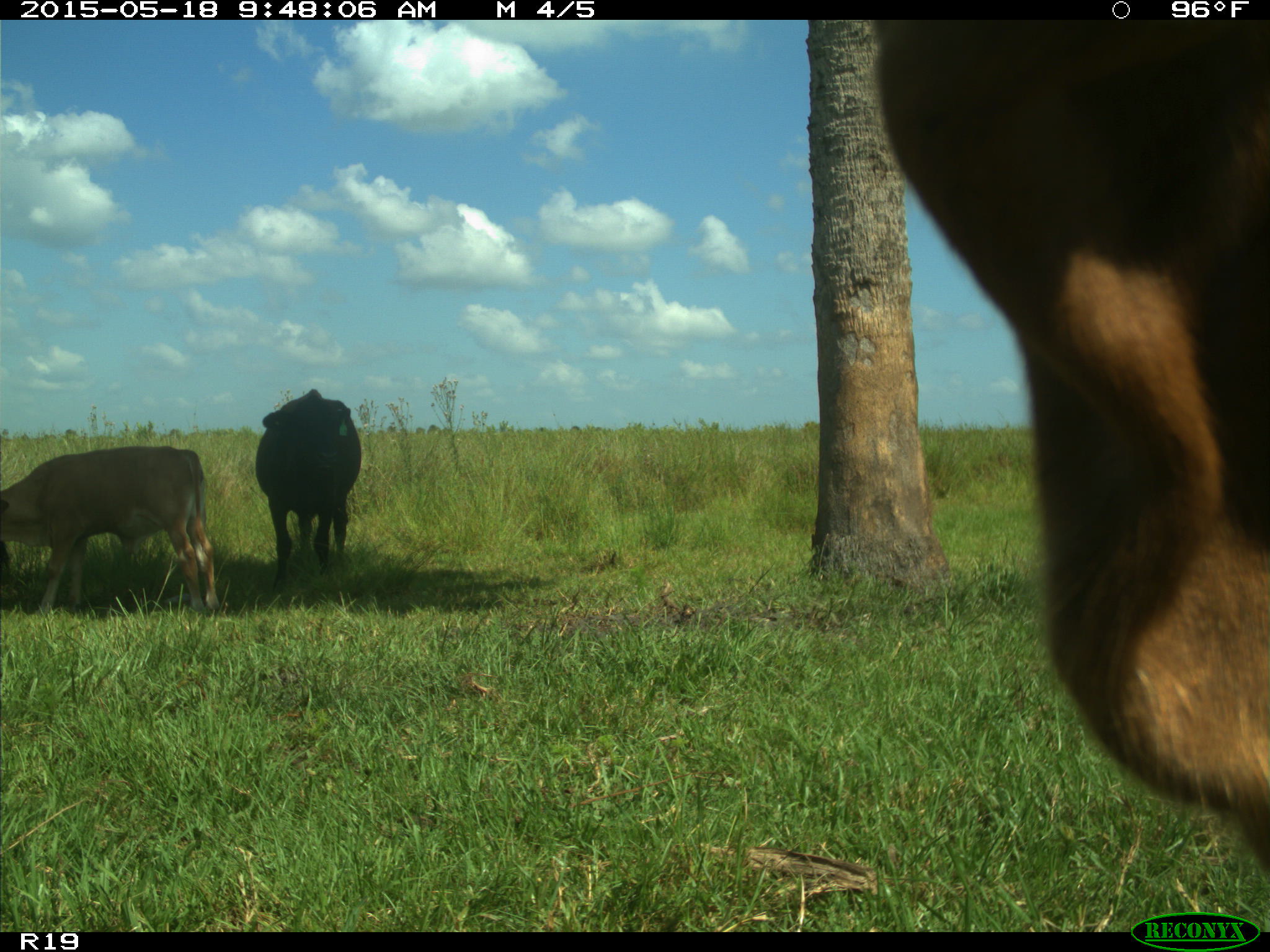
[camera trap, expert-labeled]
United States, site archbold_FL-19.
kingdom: Animalia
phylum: Chordata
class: Mammalia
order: Artiodactyla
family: Bovidae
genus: Bos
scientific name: Bos taurus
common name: domestic cow